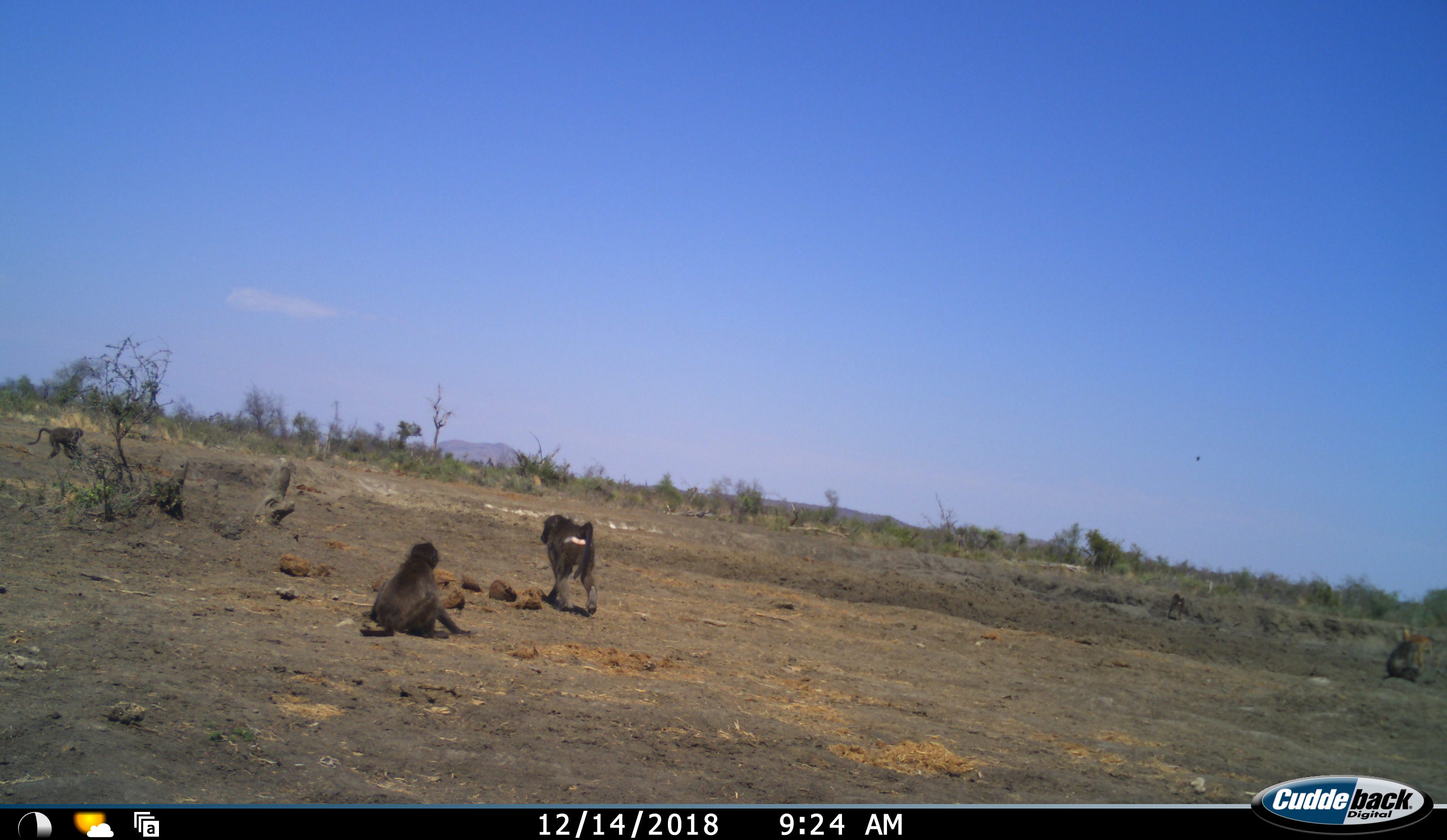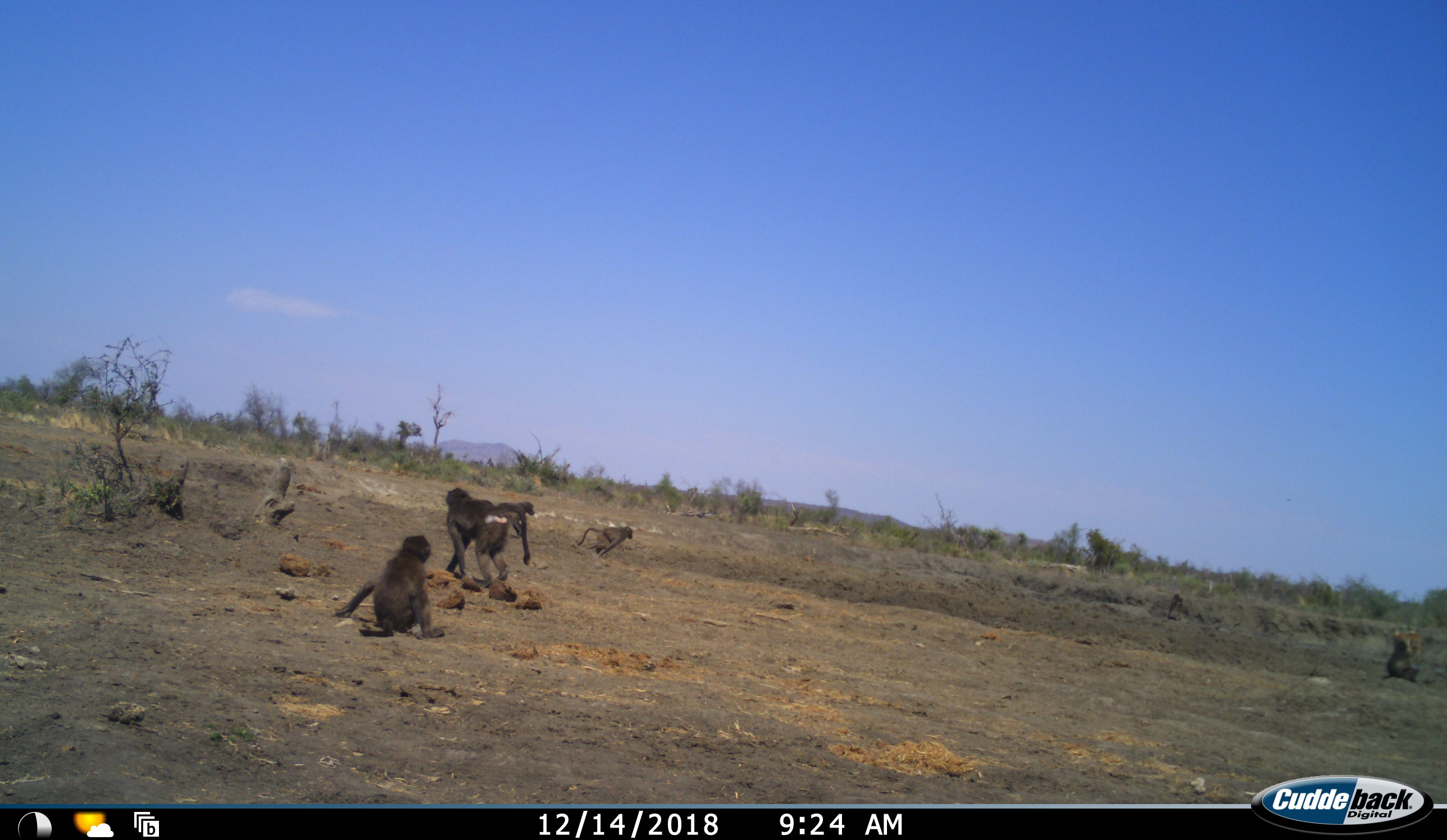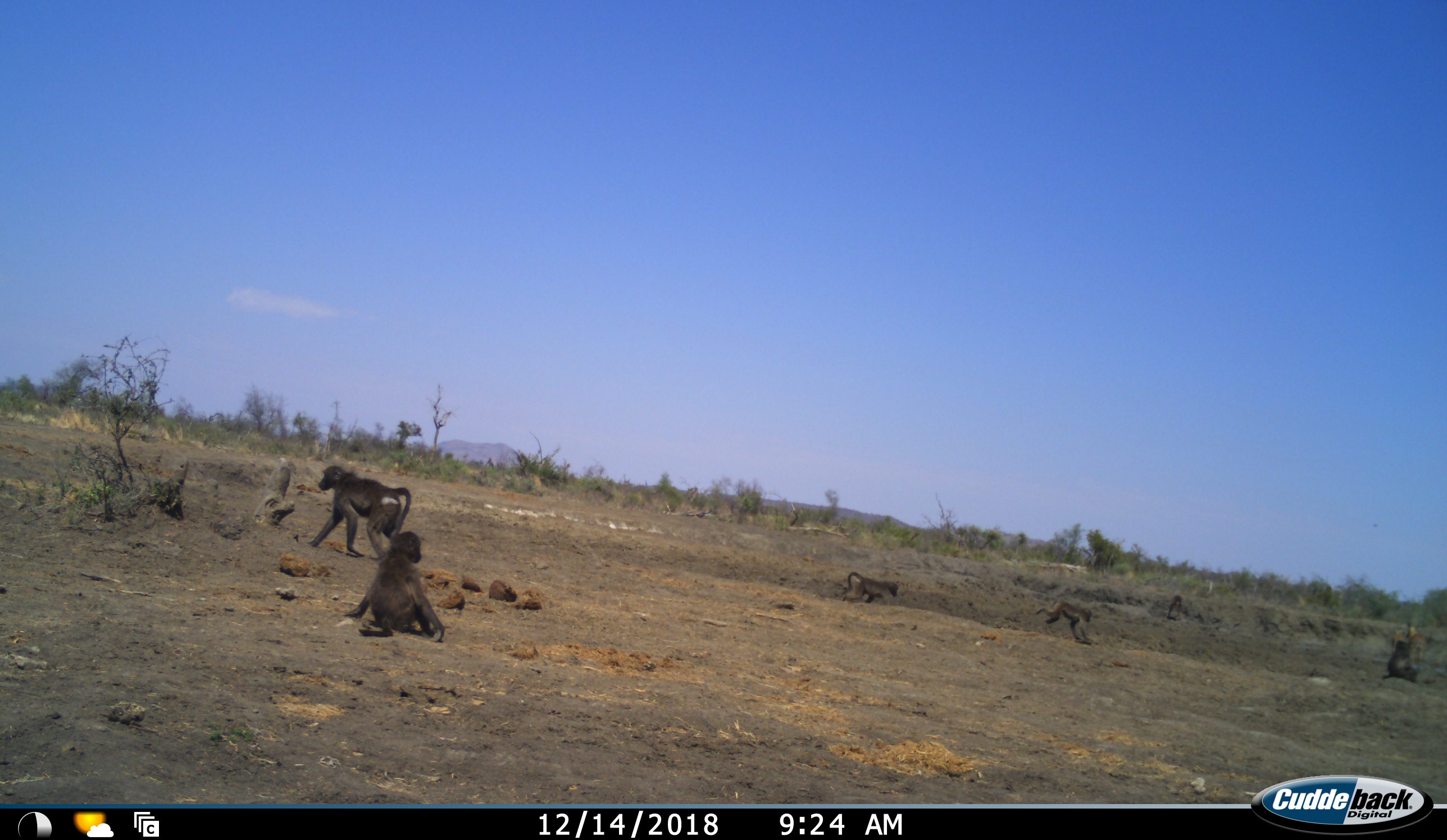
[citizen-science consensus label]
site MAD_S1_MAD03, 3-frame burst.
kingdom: Animalia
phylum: Chordata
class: Mammalia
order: Primates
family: Cercopithecidae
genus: Papio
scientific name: Papio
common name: baboon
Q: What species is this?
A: Baboon (Papio).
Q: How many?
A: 6.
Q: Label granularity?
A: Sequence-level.